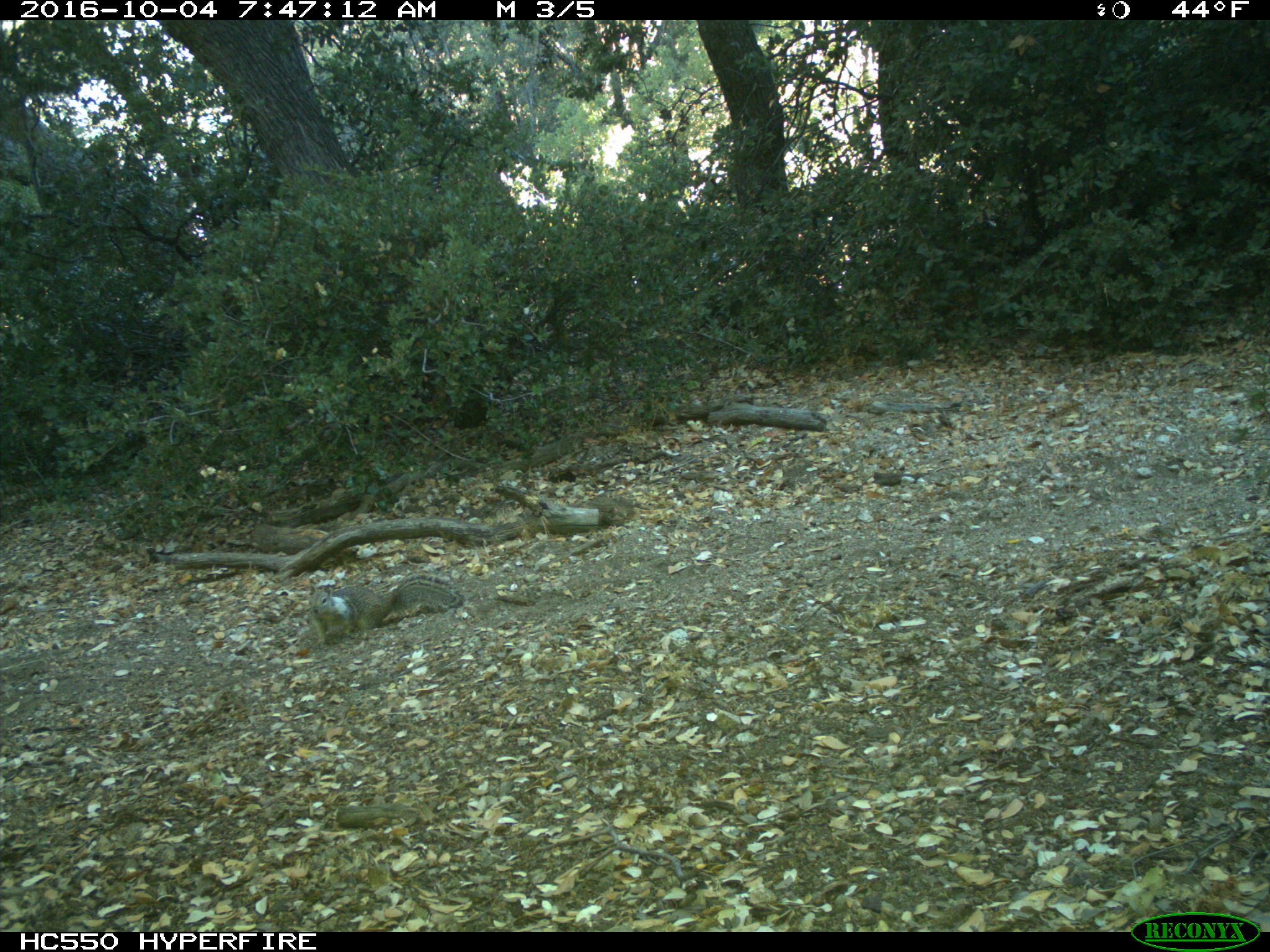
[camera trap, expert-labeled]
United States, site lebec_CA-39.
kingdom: Animalia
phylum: Chordata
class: Mammalia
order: Rodentia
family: Sciuridae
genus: Otospermophilus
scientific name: Otospermophilus beecheyi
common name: california ground squirrel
Otospermophilus beecheyi (california ground squirrel).